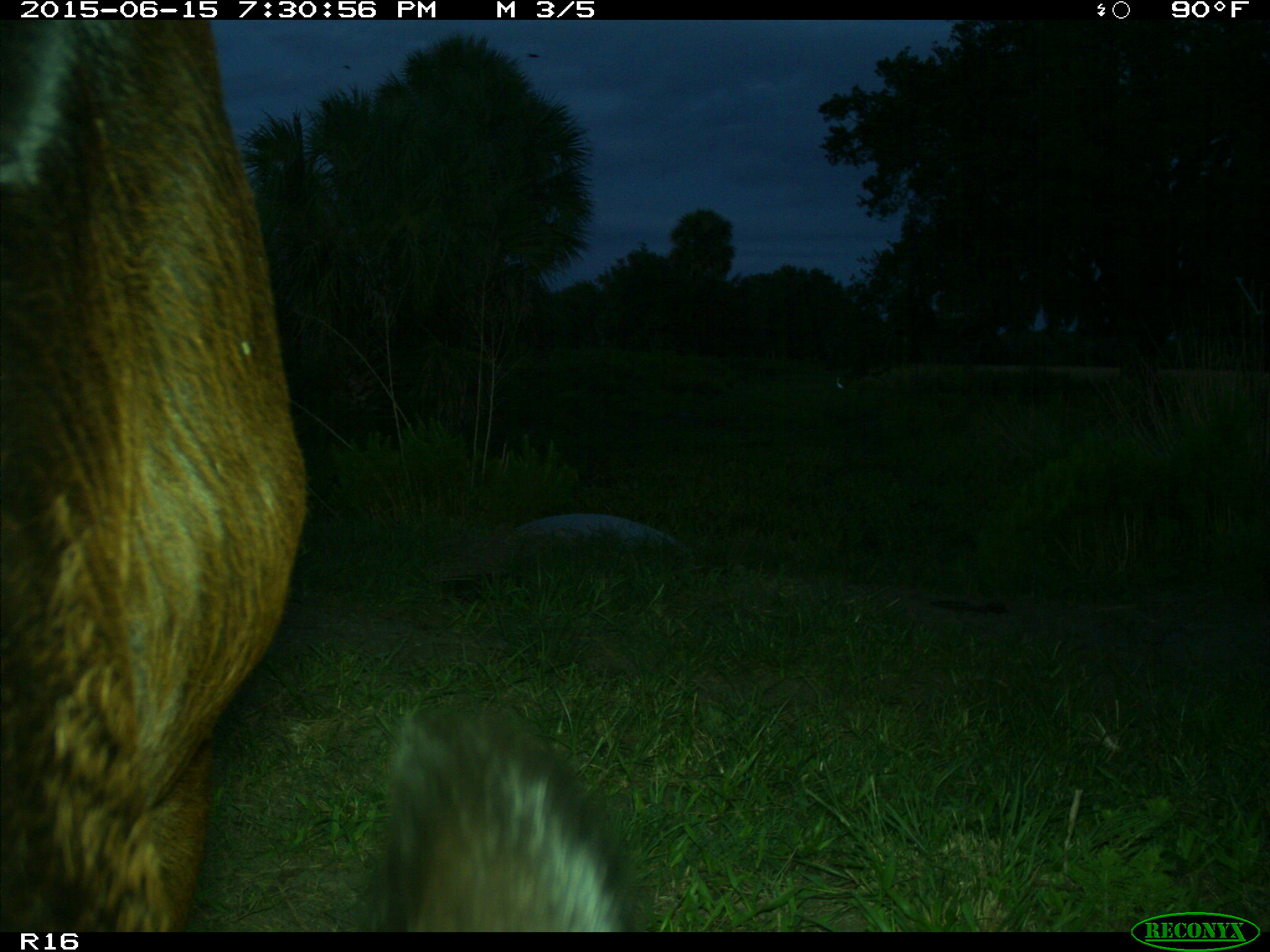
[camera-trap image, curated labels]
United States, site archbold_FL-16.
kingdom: Animalia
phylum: Chordata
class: Mammalia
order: Artiodactyla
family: Bovidae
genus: Bos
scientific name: Bos taurus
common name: domestic cow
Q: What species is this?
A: Bos taurus (domestic cow).